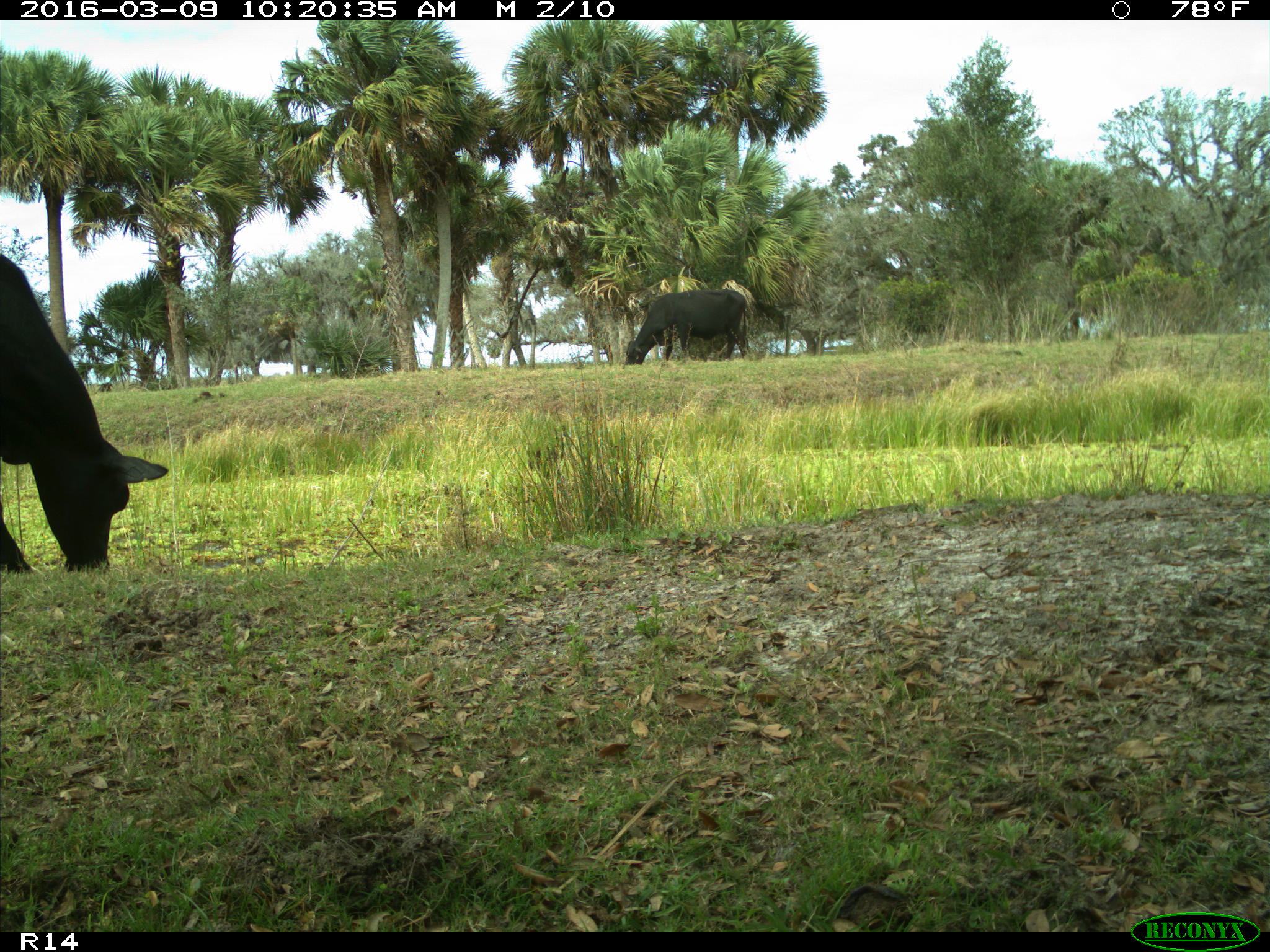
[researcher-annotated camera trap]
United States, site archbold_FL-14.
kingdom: Animalia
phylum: Chordata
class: Mammalia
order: Artiodactyla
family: Bovidae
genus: Bos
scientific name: Bos taurus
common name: domestic cow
Bos taurus (domestic cow).